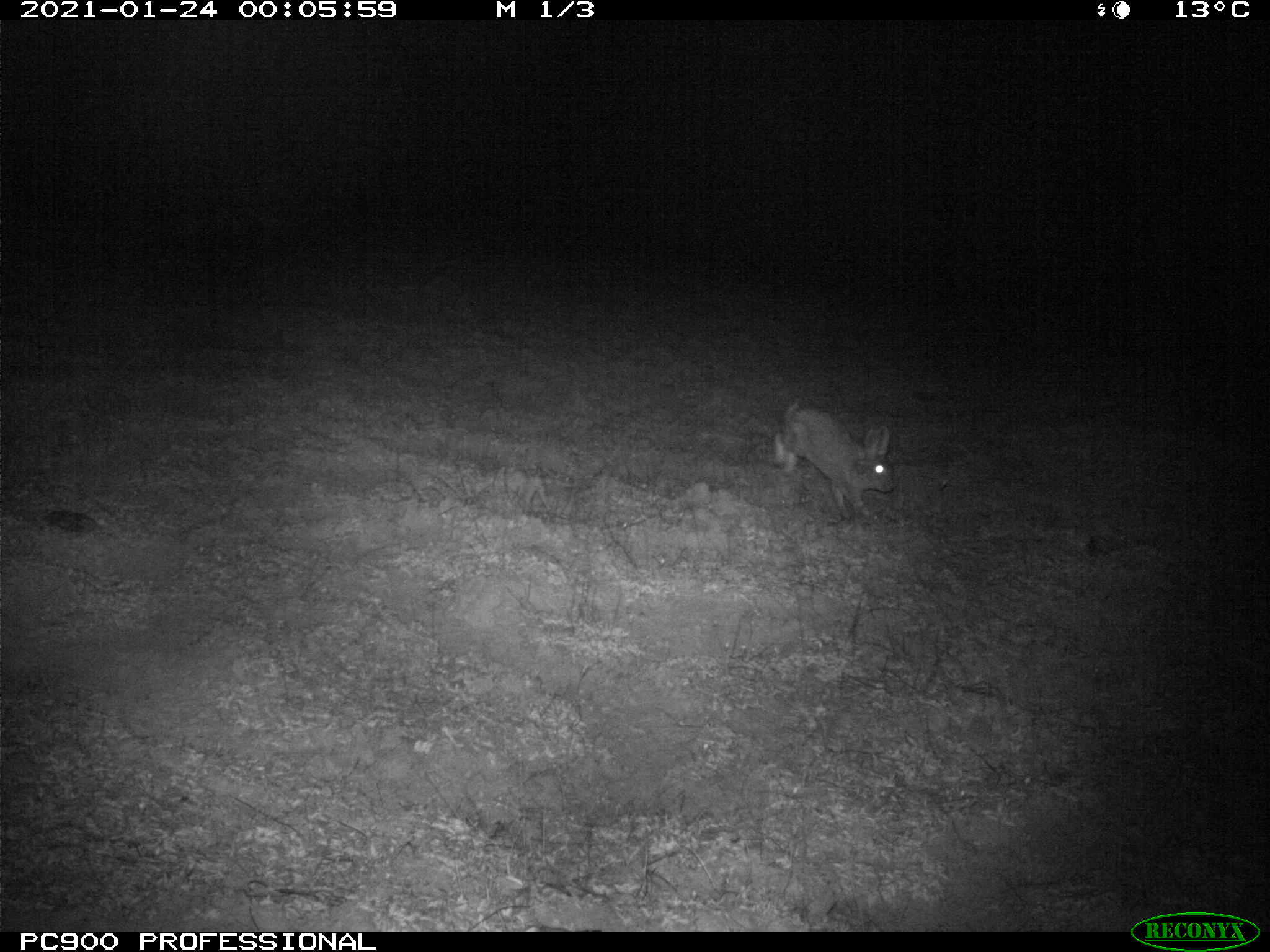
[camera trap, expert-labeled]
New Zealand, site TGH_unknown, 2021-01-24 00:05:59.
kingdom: Animalia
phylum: Chordata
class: Mammalia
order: Lagomorpha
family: Leporidae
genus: Oryctolagus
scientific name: Oryctolagus cuniculus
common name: european rabbit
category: rabbit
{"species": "rabbit (european rabbit) (Oryctolagus cuniculus)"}